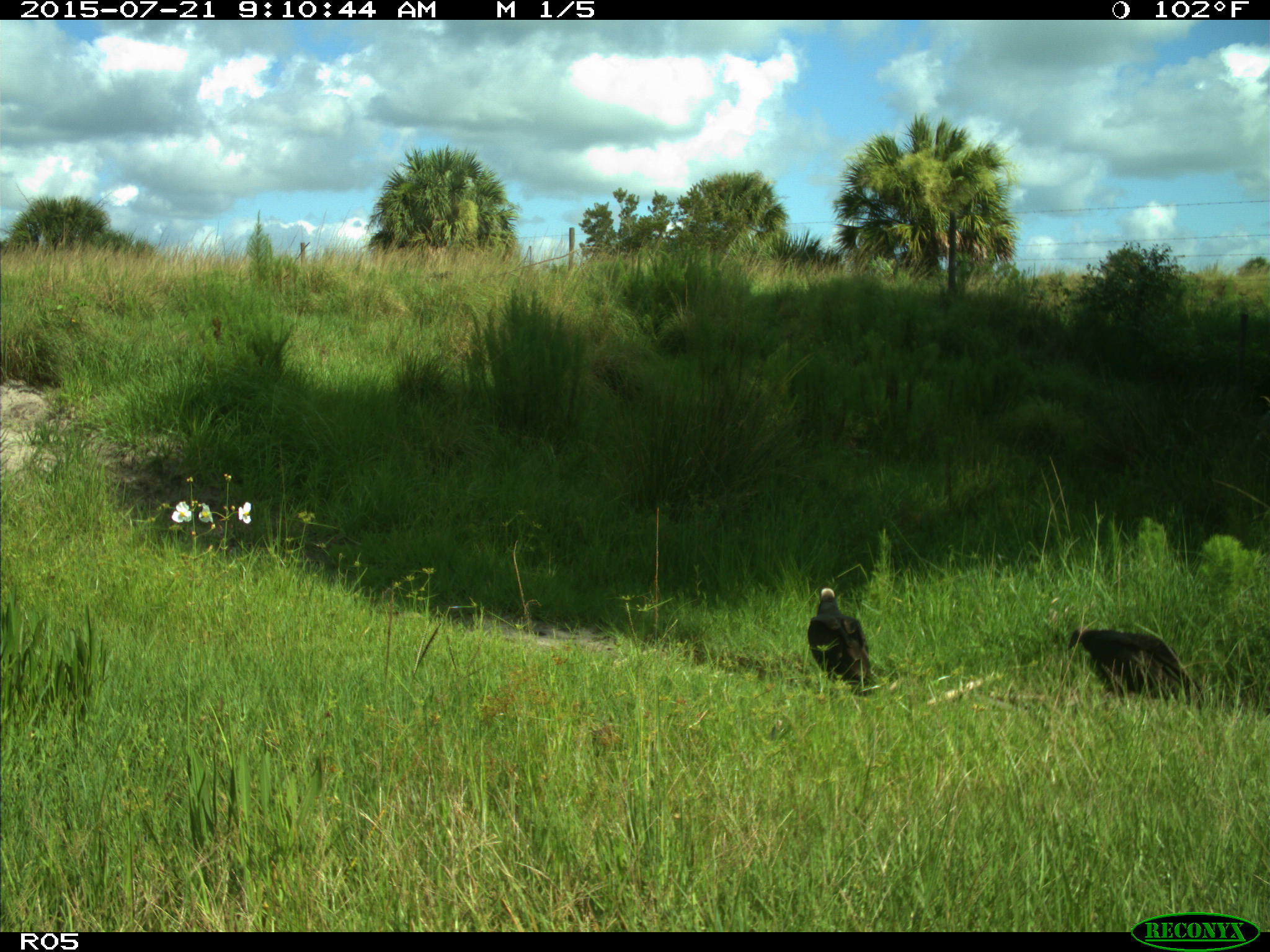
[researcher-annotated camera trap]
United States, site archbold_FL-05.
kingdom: Animalia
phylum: Chordata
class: Aves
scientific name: Aves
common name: birds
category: unidentified bird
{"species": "unidentified bird (birds) (Aves)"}